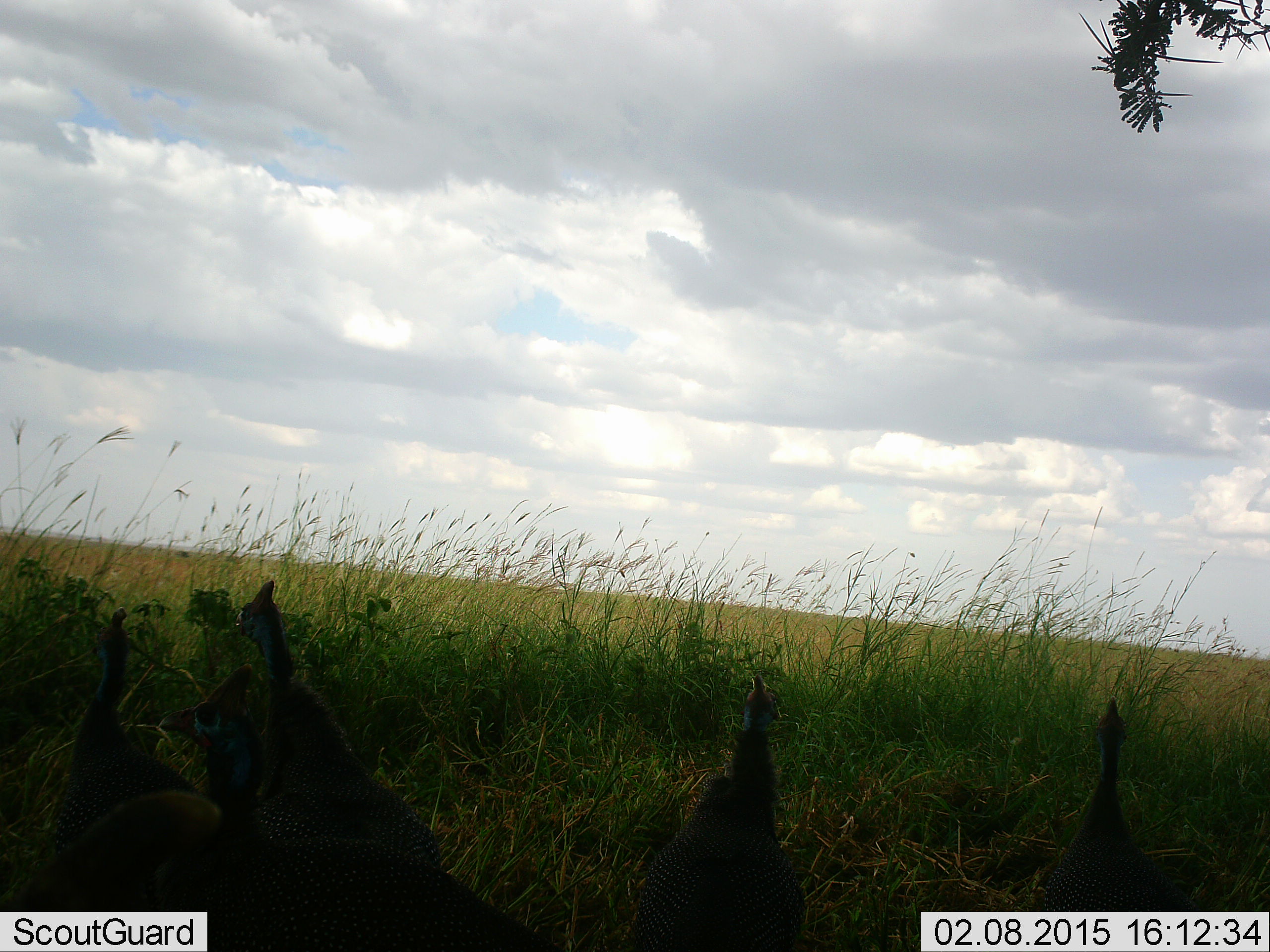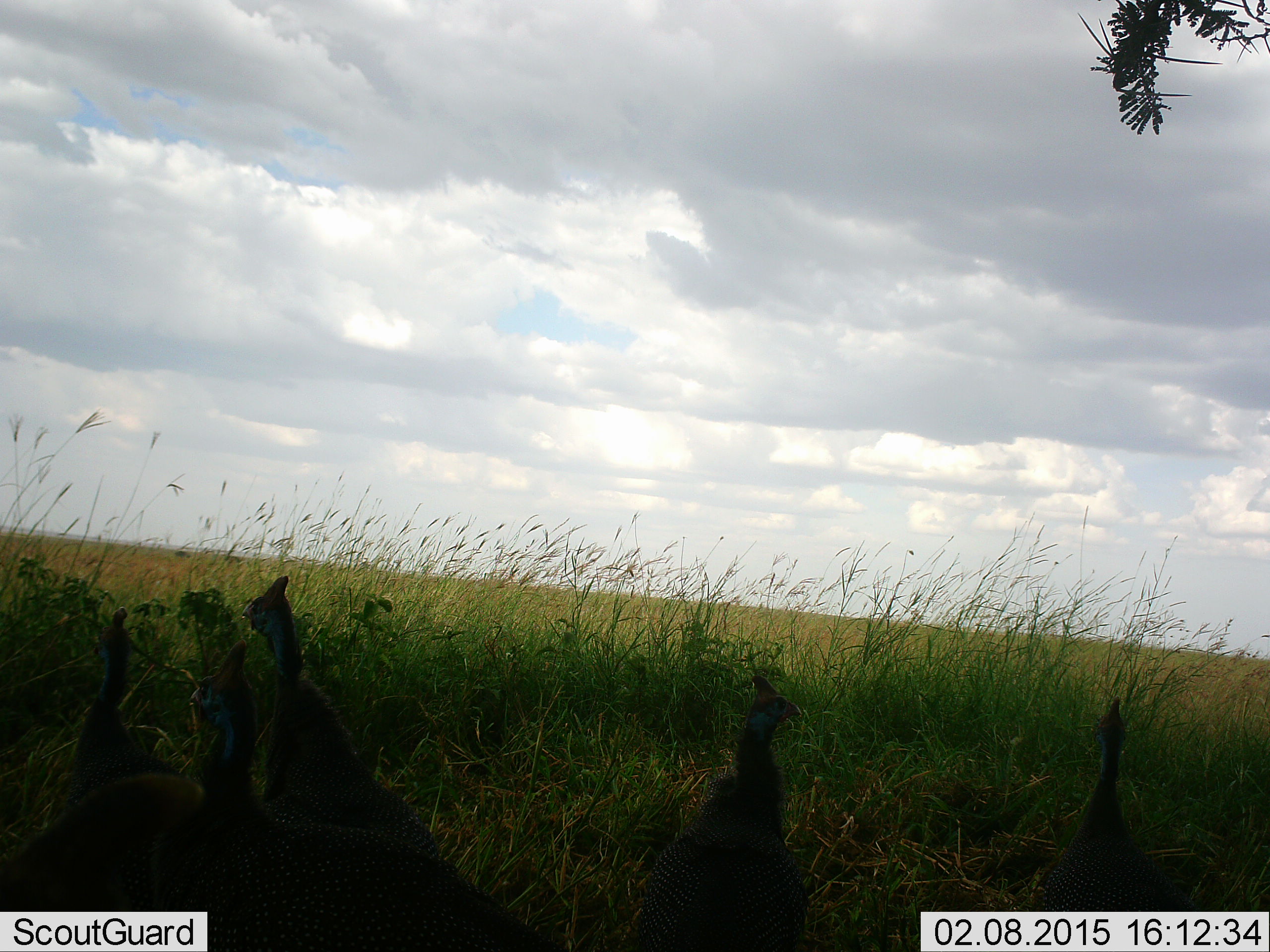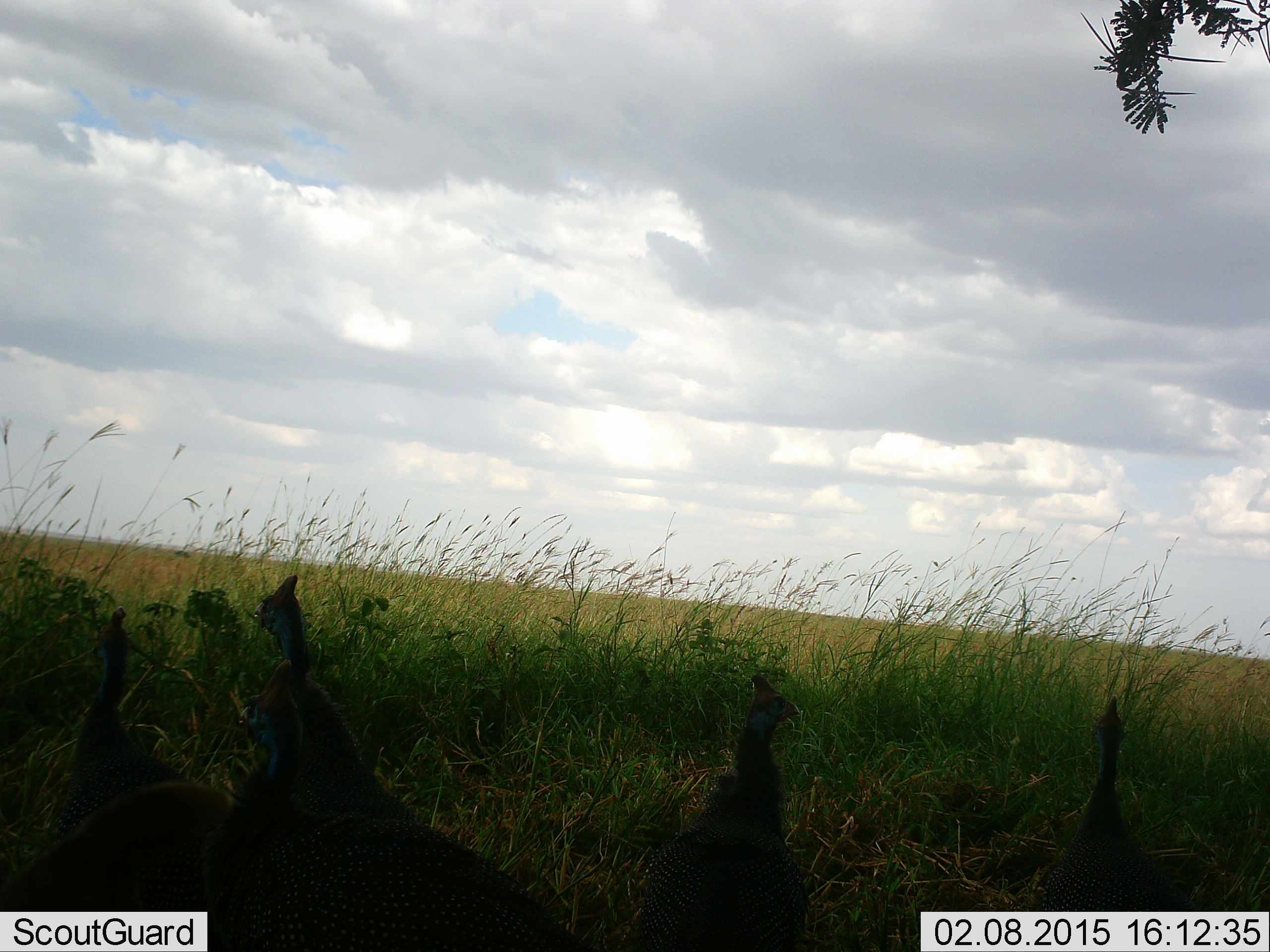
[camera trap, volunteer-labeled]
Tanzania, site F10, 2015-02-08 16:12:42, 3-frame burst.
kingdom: Animalia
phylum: Chordata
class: Aves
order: Galliformes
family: Numididae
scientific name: Numididae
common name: guinea fowl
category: guineafowl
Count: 5.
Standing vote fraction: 100%.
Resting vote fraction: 0%.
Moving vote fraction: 20%.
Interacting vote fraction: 0%.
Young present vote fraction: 0%.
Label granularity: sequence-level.